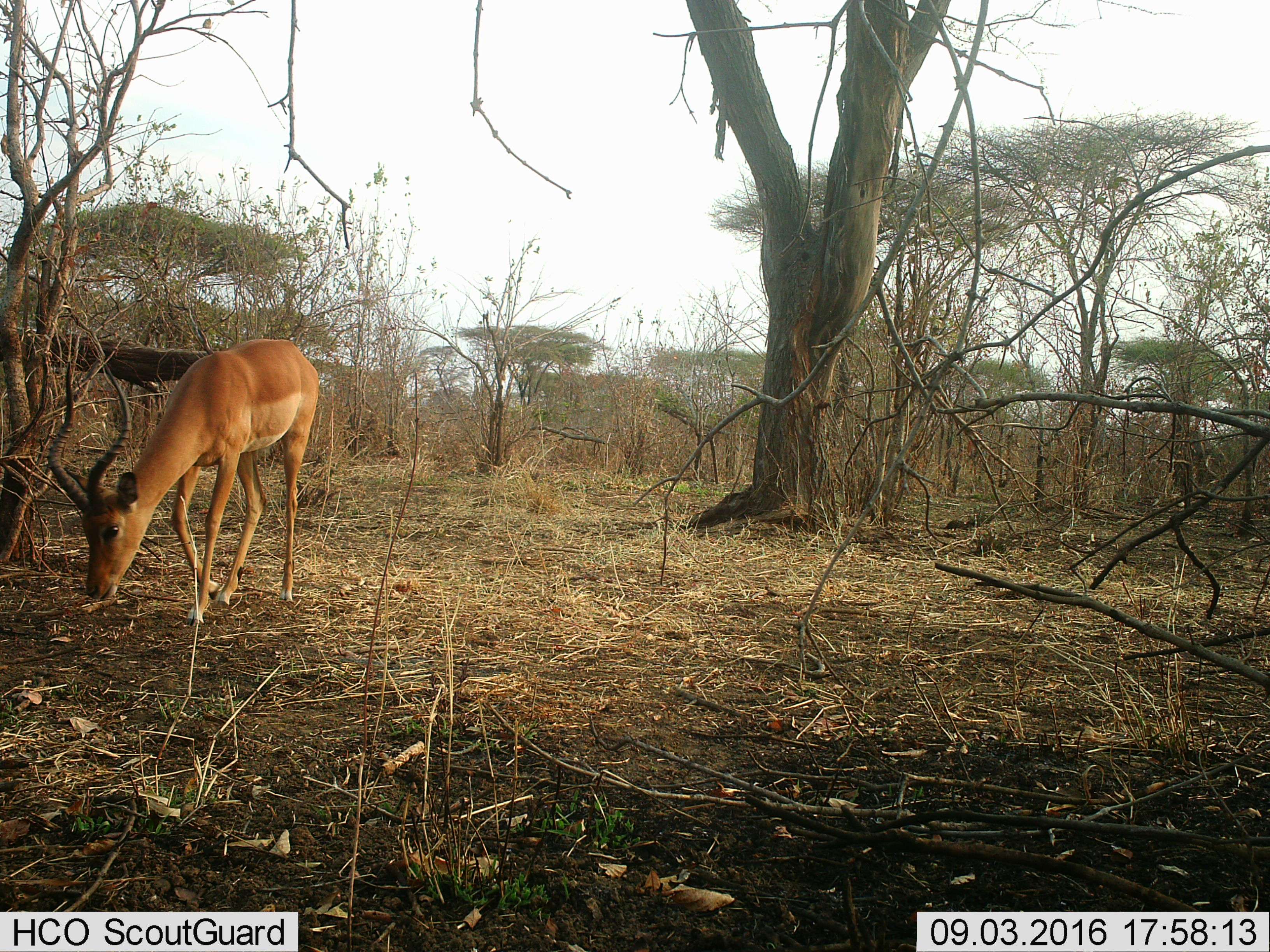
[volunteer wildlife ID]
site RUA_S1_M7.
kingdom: Animalia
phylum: Chordata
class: Mammalia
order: Artiodactyla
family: Bovidae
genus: Aepyceros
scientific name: Aepyceros melampus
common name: impala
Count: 1.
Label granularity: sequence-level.